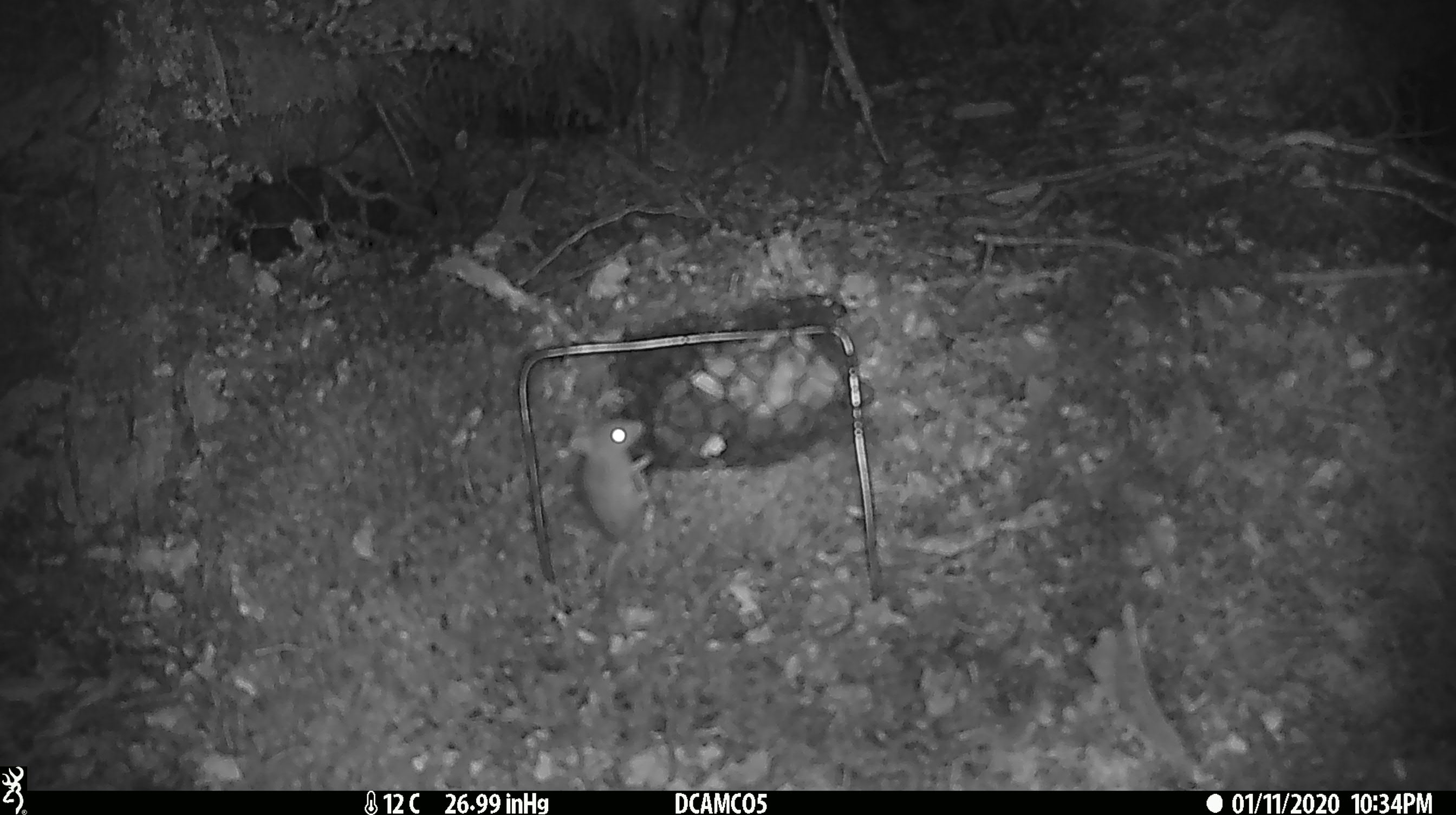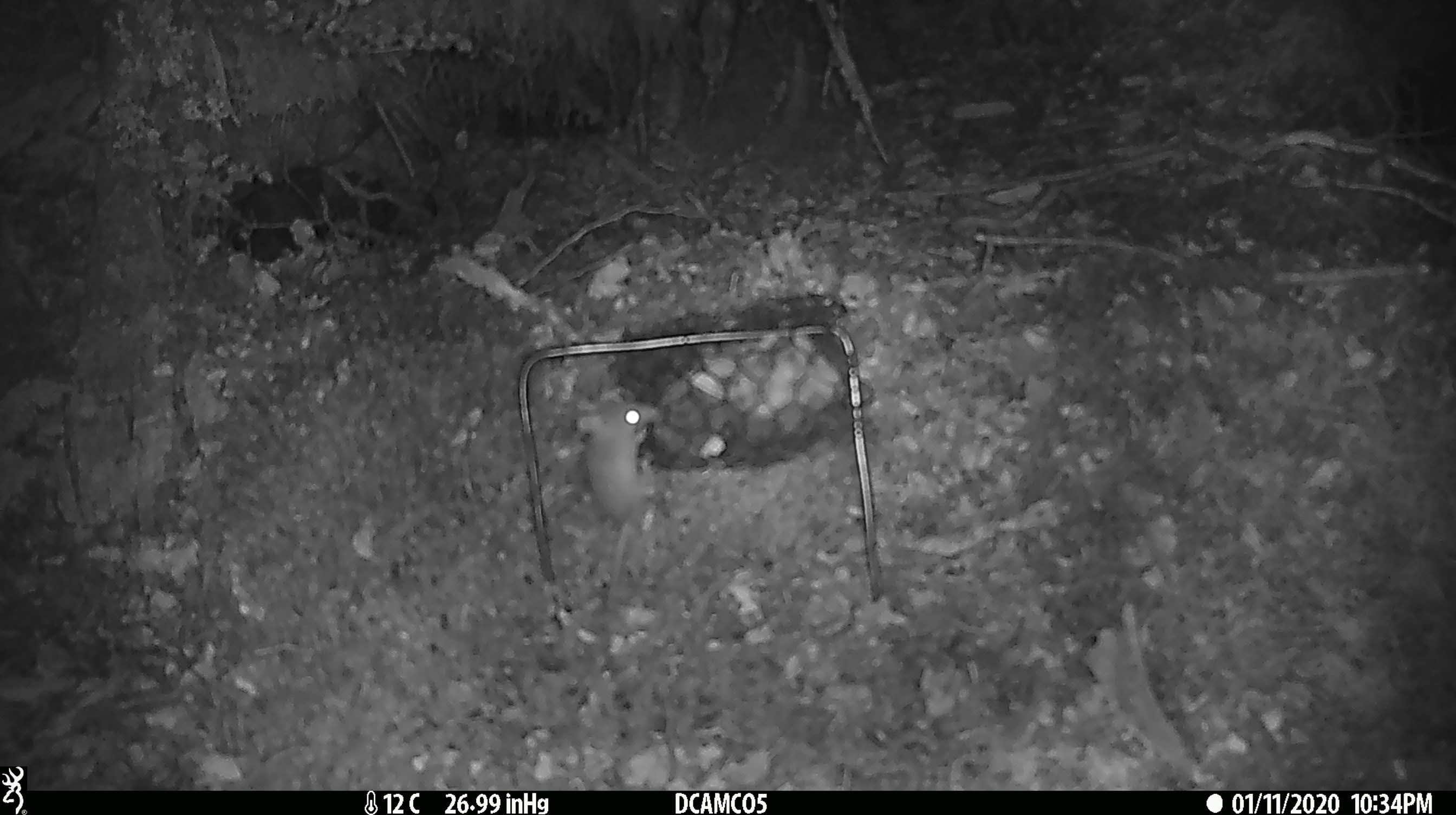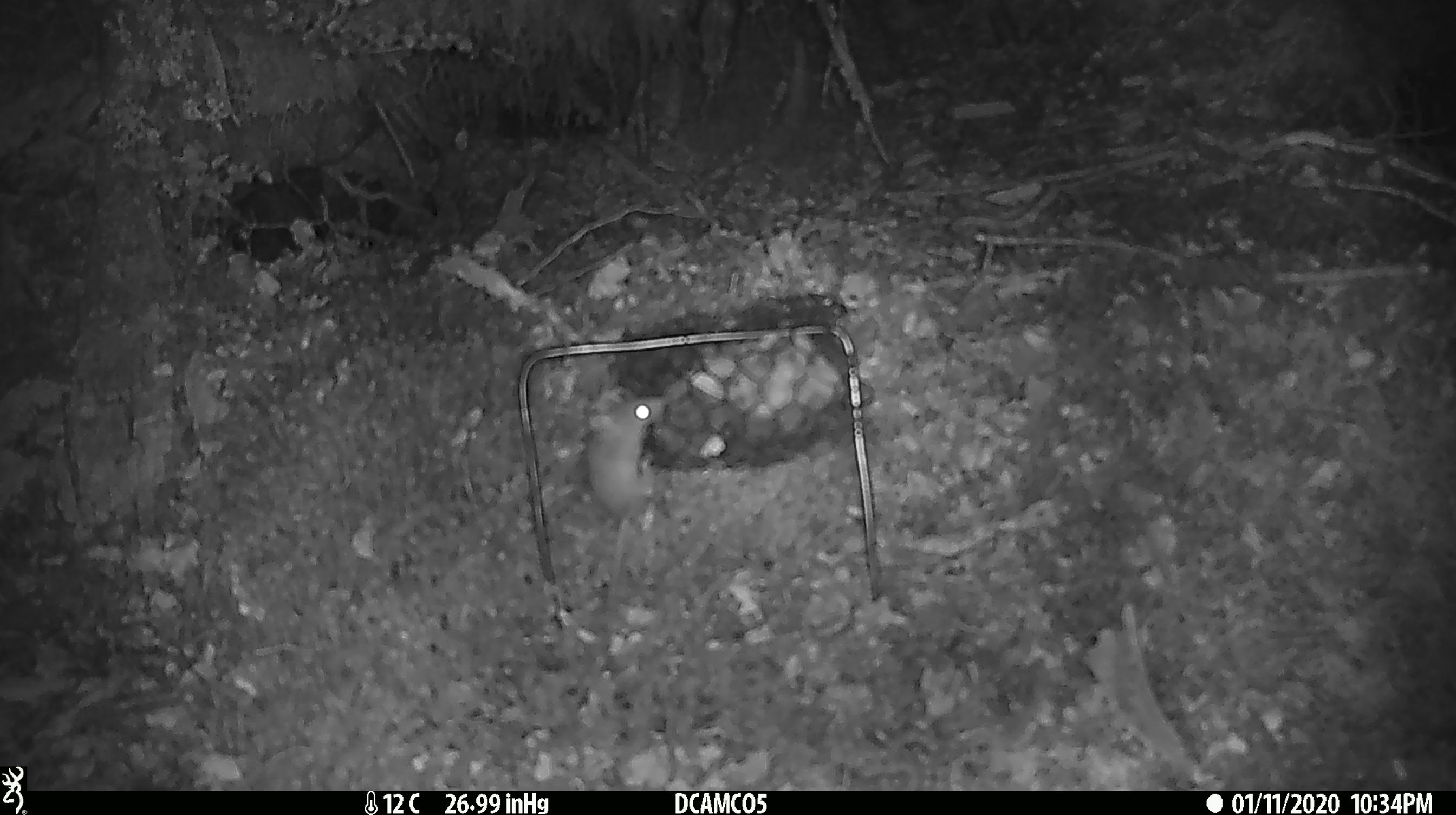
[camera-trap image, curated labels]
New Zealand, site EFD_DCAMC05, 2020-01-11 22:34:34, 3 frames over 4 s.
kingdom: Animalia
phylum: Chordata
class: Mammalia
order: Rodentia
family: Muridae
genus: Mus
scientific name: Mus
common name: mouse